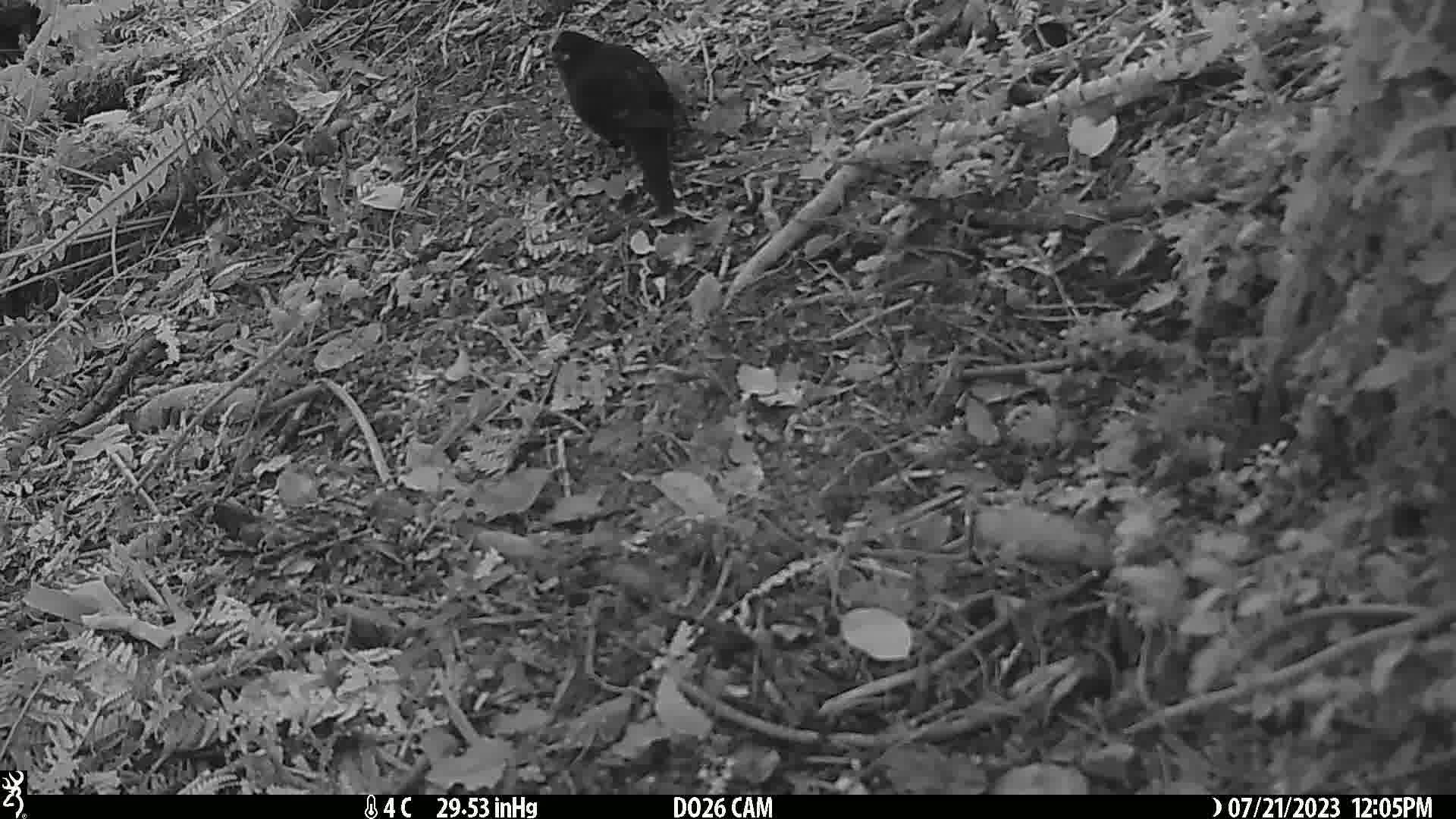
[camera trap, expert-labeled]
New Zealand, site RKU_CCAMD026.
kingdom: Animalia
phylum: Chordata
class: Aves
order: Passeriformes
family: Turdidae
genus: Turdus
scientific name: Turdus merula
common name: eurasian blackbird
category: blackbird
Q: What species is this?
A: Blackbird (eurasian blackbird) (Turdus merula).